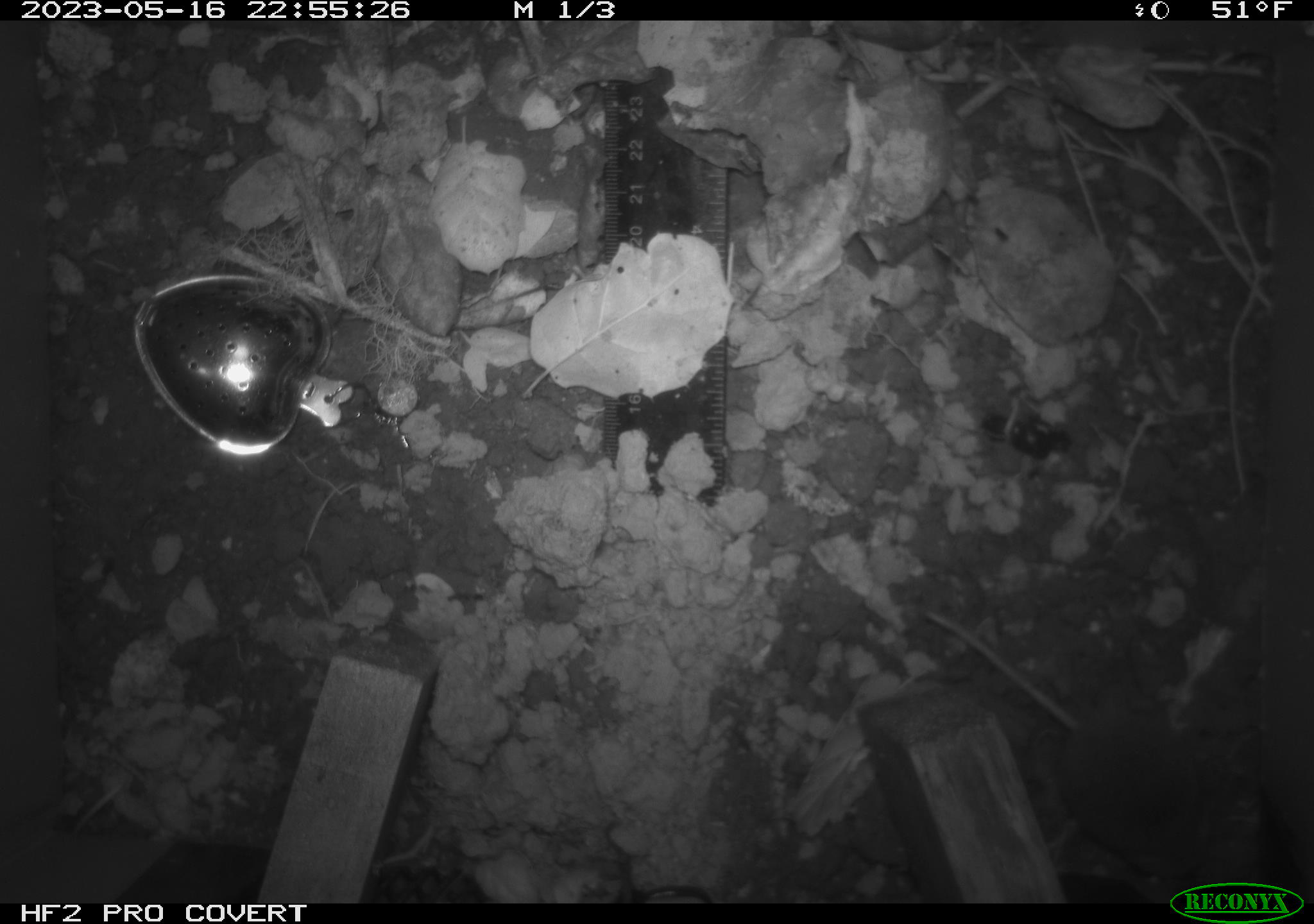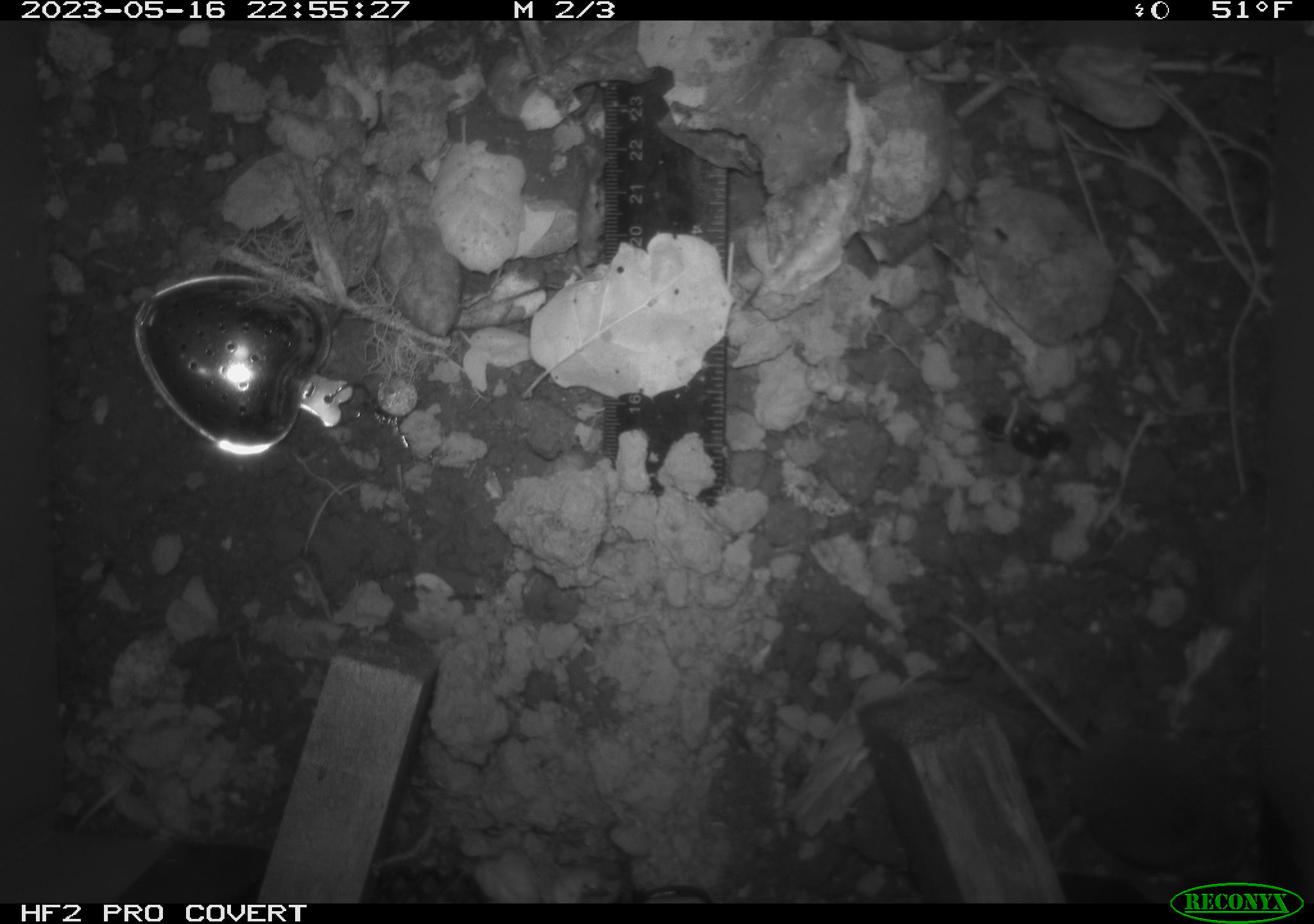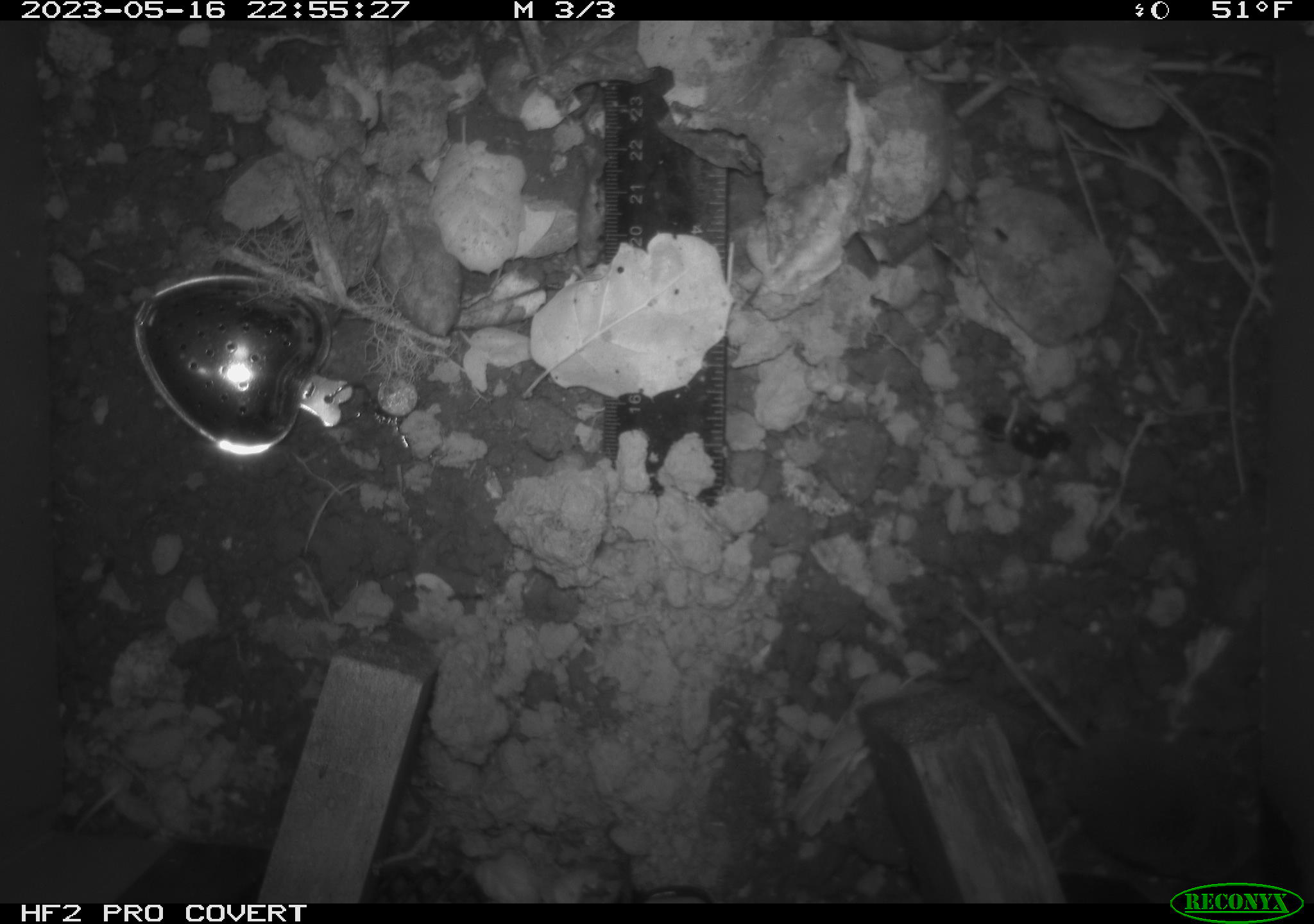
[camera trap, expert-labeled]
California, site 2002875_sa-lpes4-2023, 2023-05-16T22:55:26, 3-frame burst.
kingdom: Animalia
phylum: Chordata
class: Mammalia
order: Eulipotyphla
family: Soricidae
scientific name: Soricidae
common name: shrews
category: soricidae family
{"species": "soricidae family (shrews) (Soricidae)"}